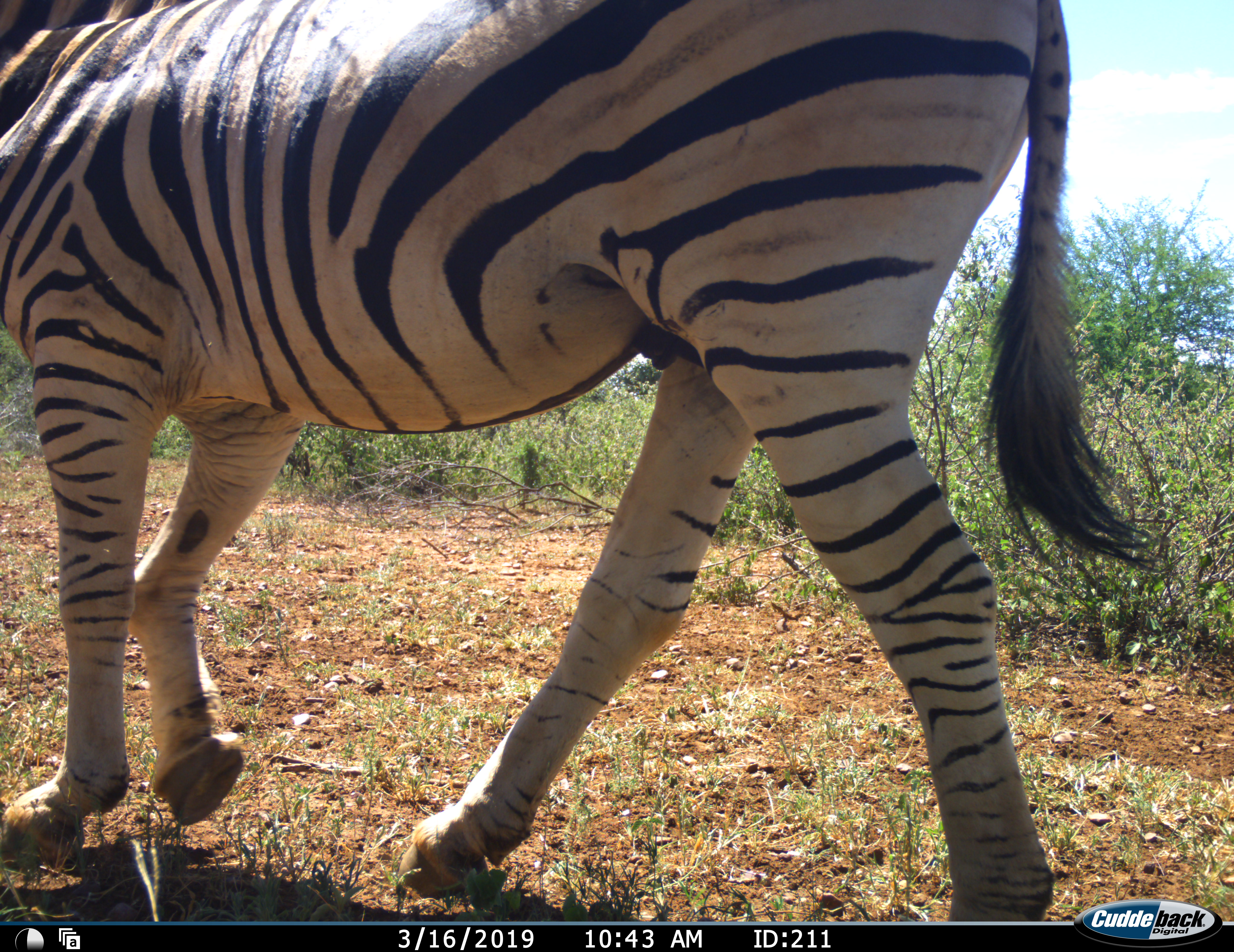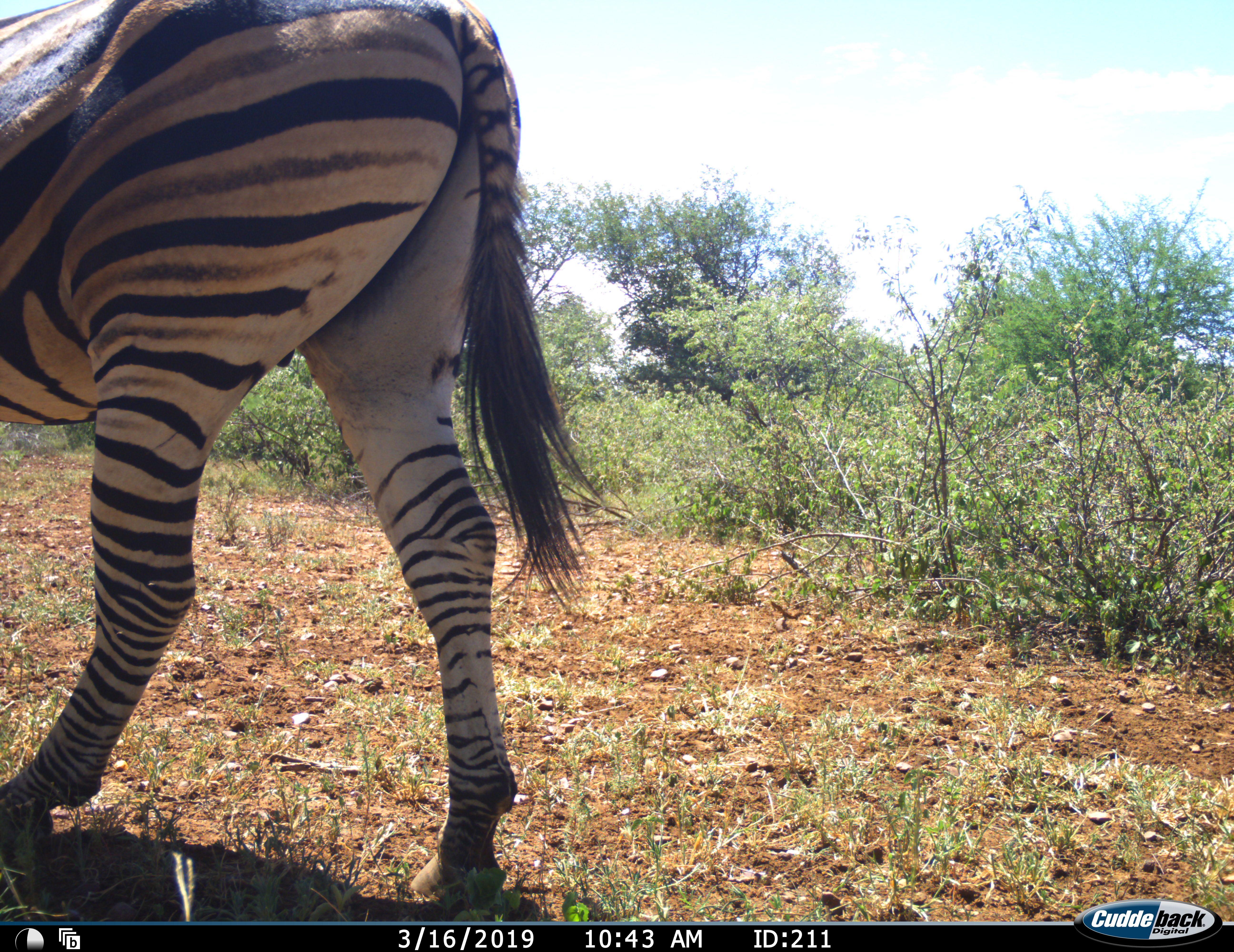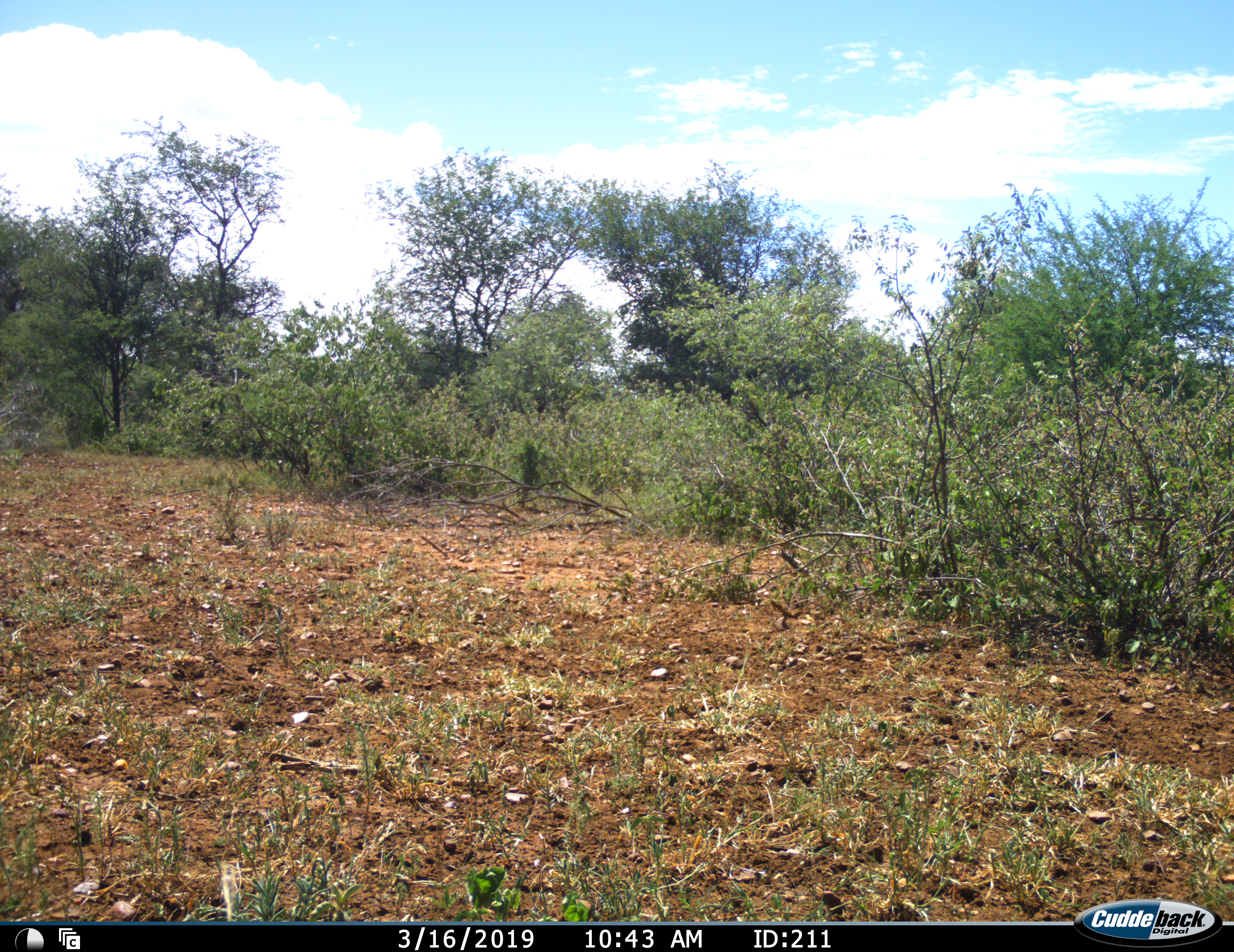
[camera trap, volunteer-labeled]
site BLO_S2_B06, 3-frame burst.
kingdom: Animalia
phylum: Chordata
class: Mammalia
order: Perissodactyla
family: Equidae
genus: Equus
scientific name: Equus quagga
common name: plains zebra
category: zebraplains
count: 1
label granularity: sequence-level